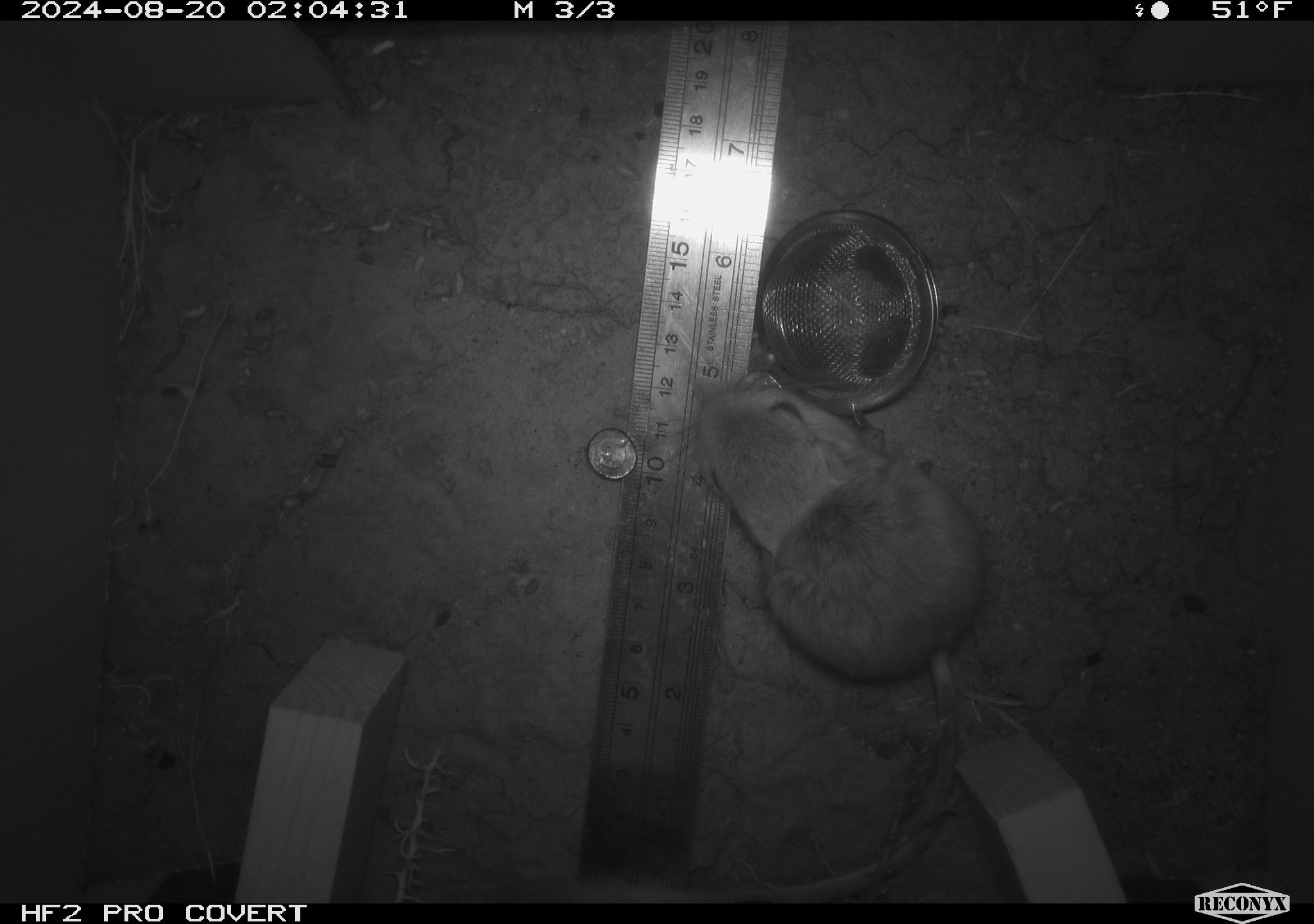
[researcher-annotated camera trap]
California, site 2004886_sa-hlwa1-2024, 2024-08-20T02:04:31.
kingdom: Animalia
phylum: Chordata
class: Mammalia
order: Rodentia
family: Heteromyidae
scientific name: Heteromyidae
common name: kangaroo rats and pocket mice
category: heteromyidae family